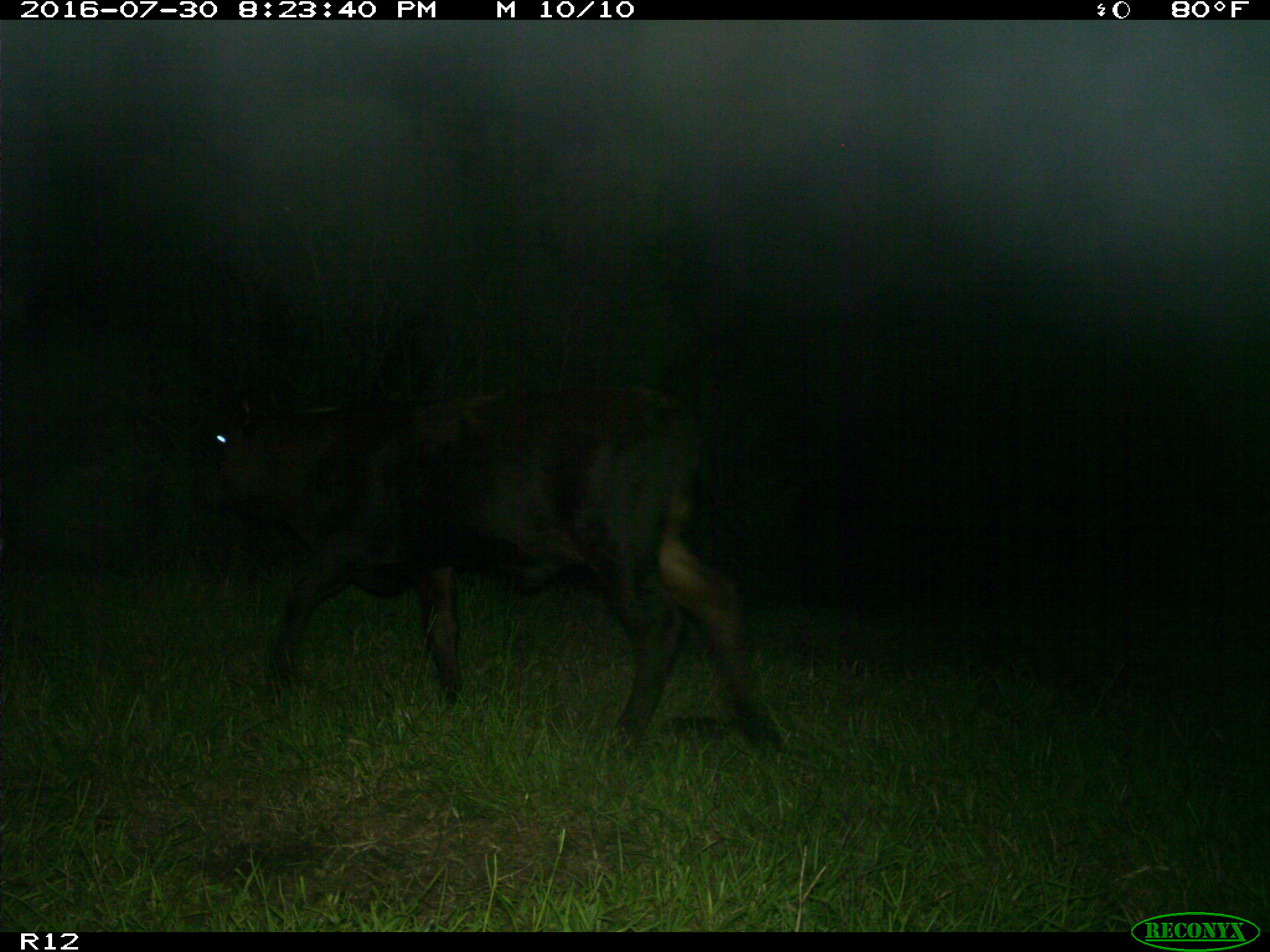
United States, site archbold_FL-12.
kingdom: Animalia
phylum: Chordata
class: Mammalia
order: Artiodactyla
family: Bovidae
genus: Bos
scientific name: Bos taurus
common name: domestic cow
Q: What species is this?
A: Bos taurus (domestic cow).